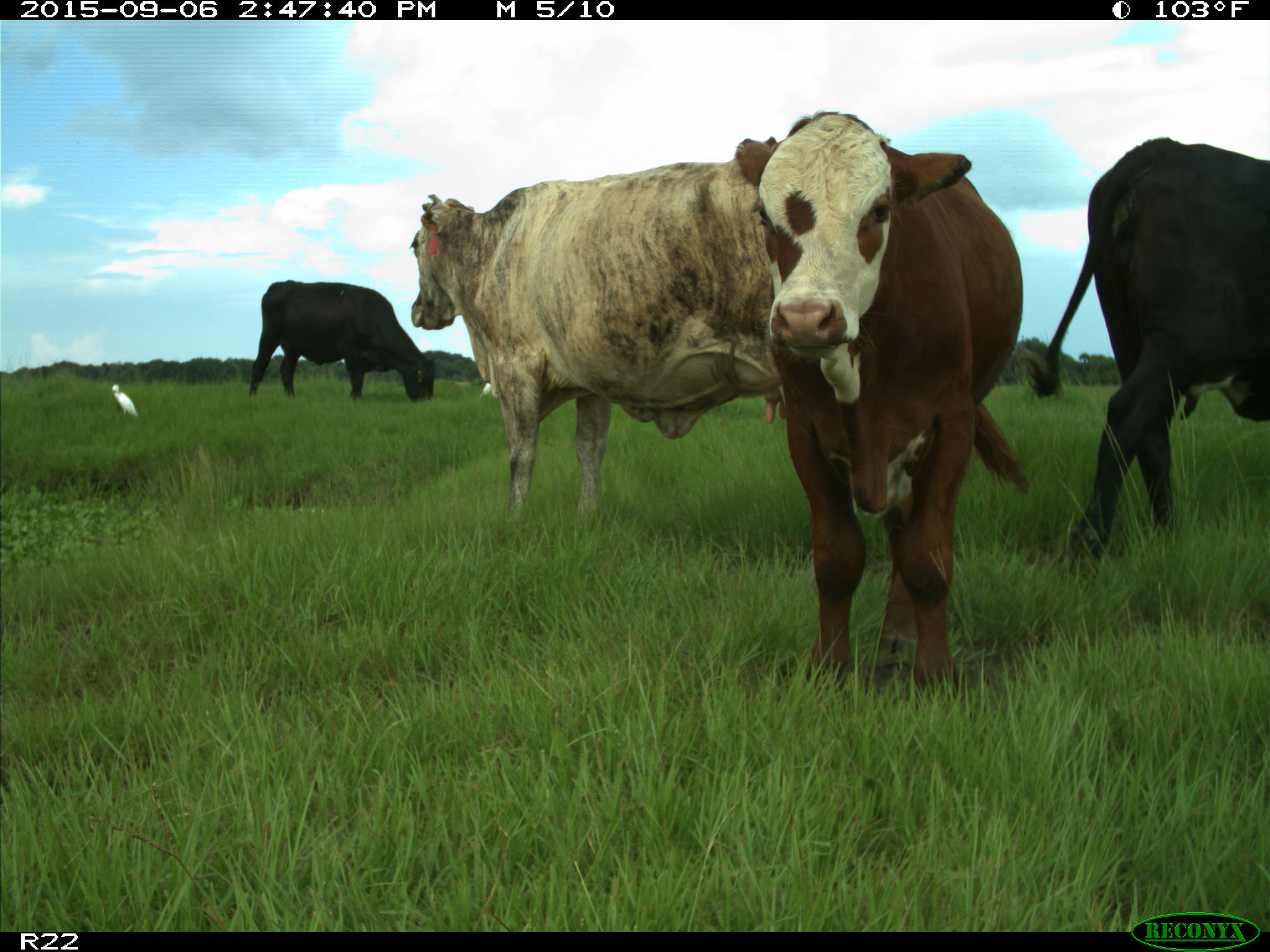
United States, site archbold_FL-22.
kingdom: Animalia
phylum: Chordata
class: Mammalia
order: Artiodactyla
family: Bovidae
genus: Bos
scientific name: Bos taurus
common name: domestic cow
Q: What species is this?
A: Bos taurus (domestic cow).